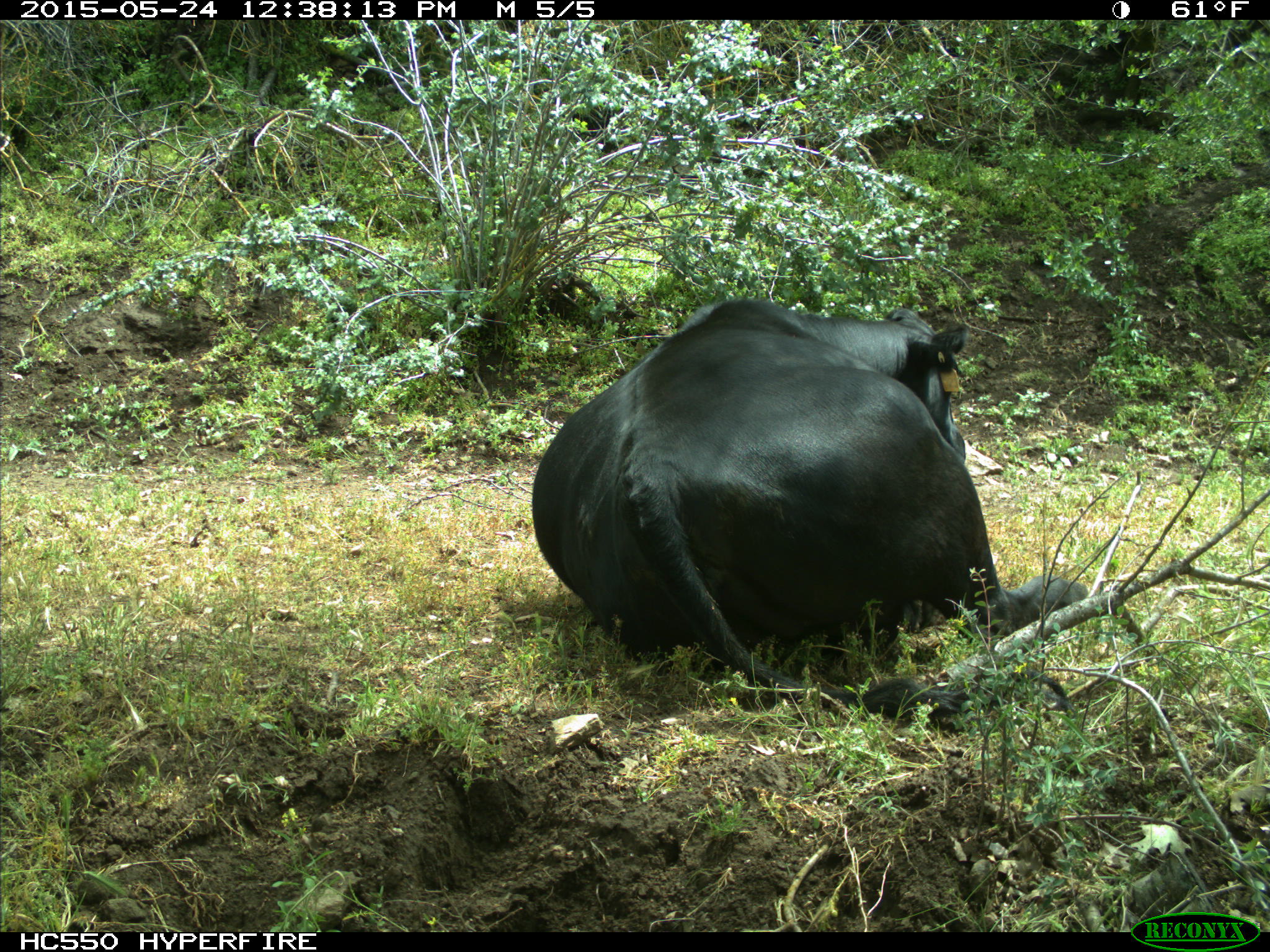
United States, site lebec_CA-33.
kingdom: Animalia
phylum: Chordata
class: Mammalia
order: Artiodactyla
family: Bovidae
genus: Bos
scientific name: Bos taurus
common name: domestic cow